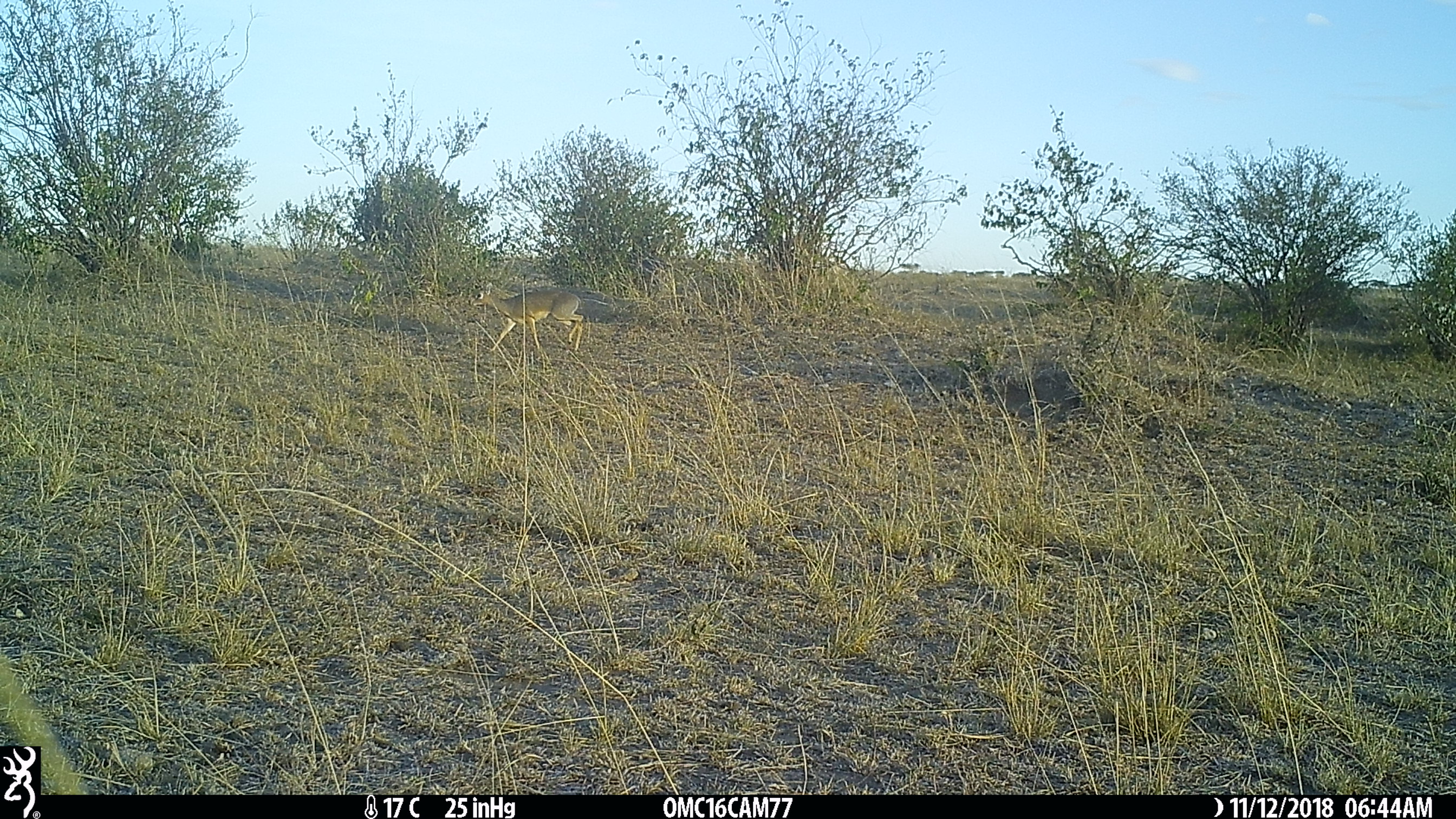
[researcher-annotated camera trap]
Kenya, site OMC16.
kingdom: Animalia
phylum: Chordata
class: Mammalia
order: Artiodactyla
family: Bovidae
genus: Madoqua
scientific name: Madoqua kirkii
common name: kirk's dik-dik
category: dikdik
Dikdik (kirk's dik-dik) (Madoqua kirkii).